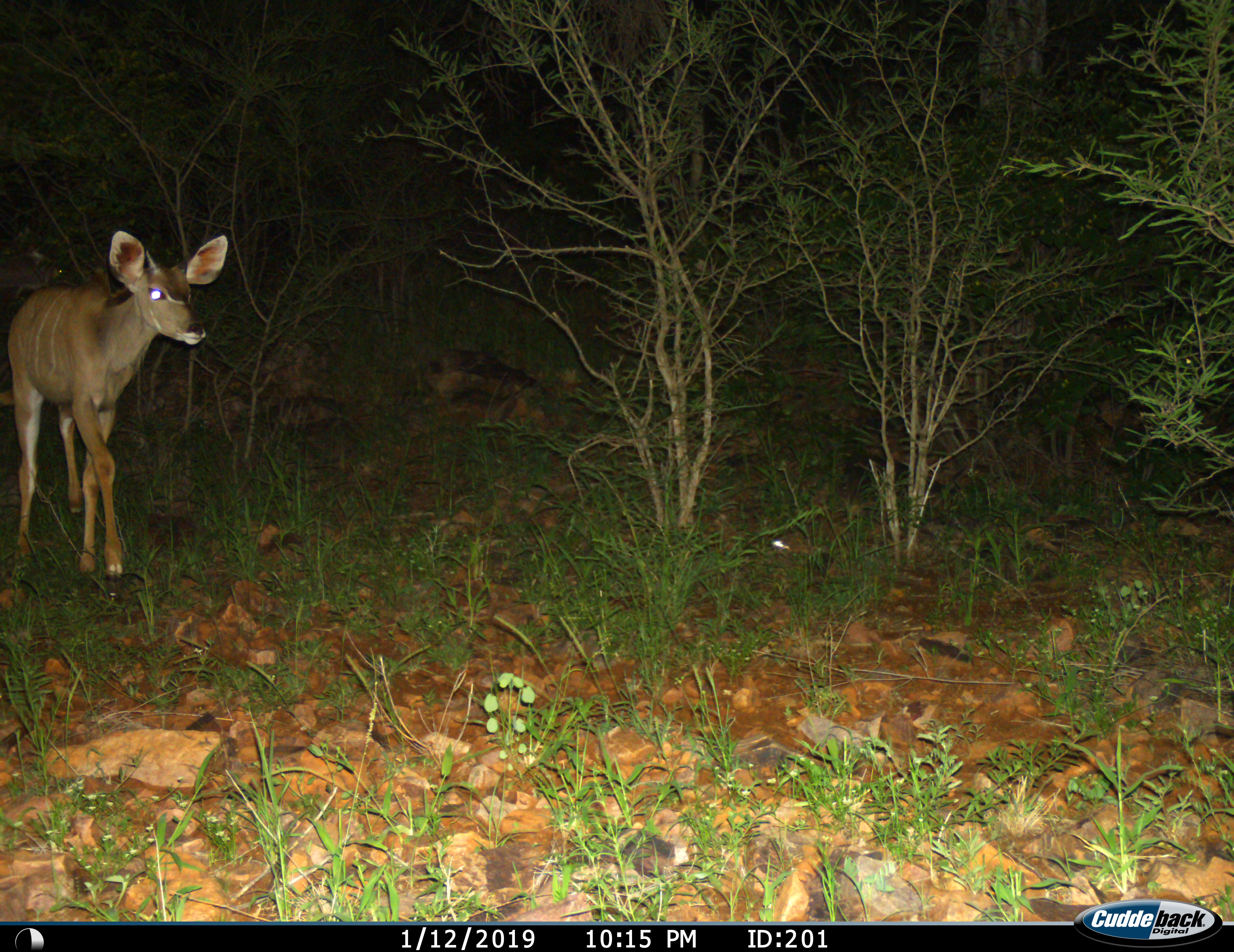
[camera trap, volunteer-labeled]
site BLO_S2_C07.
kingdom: Animalia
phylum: Chordata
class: Mammalia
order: Artiodactyla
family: Bovidae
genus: Tragelaphus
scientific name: Tragelaphus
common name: kudu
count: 1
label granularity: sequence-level